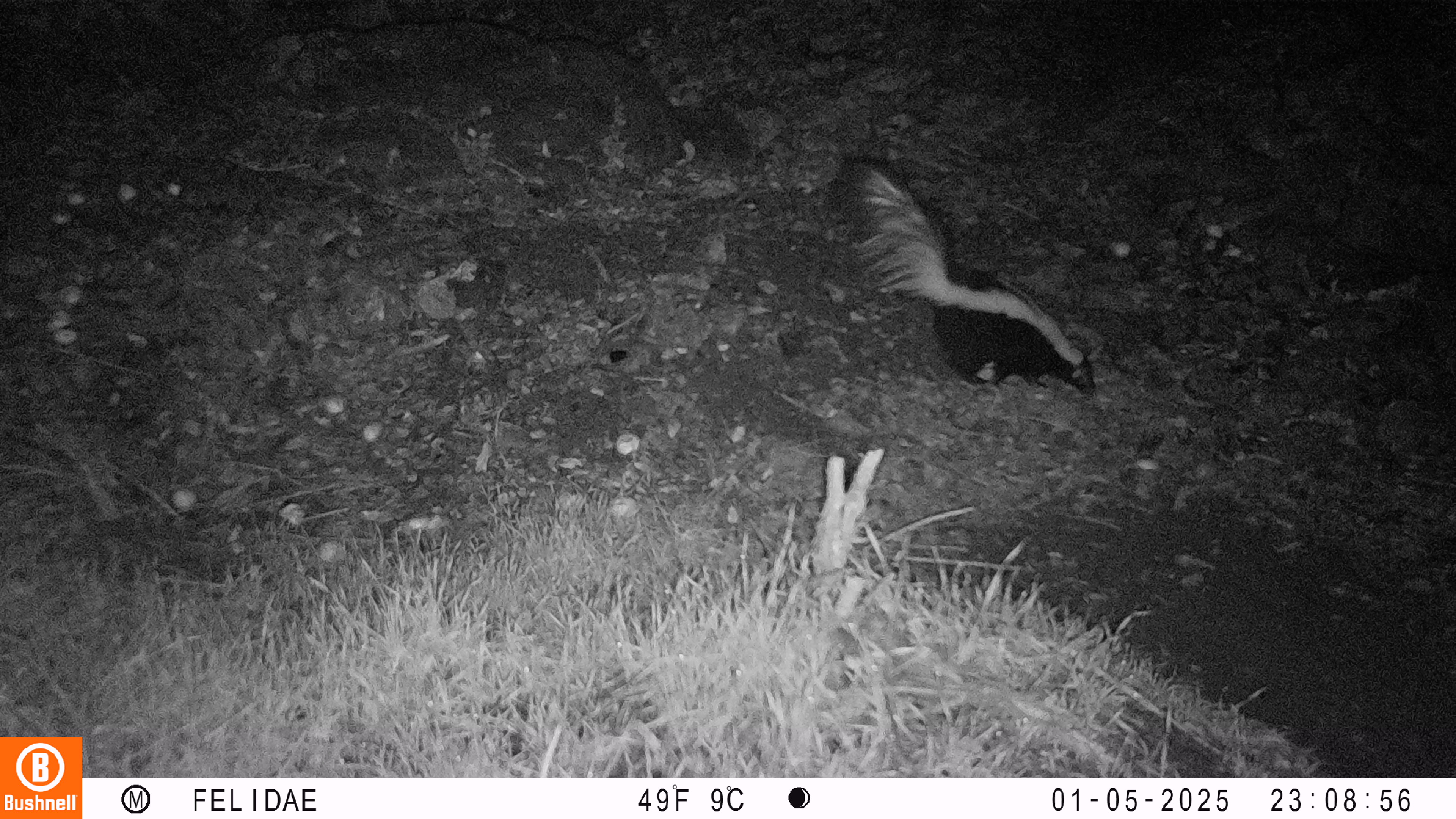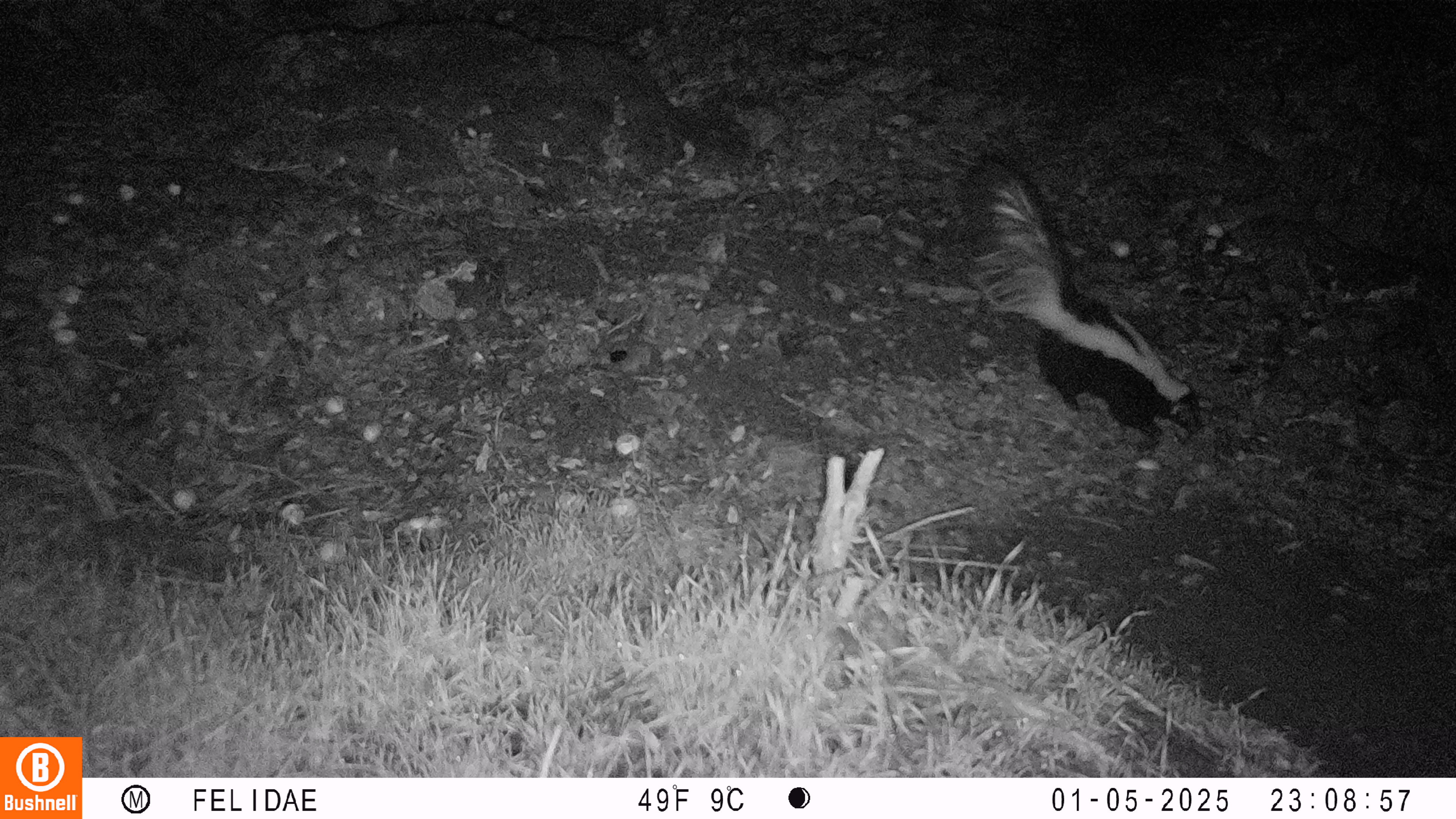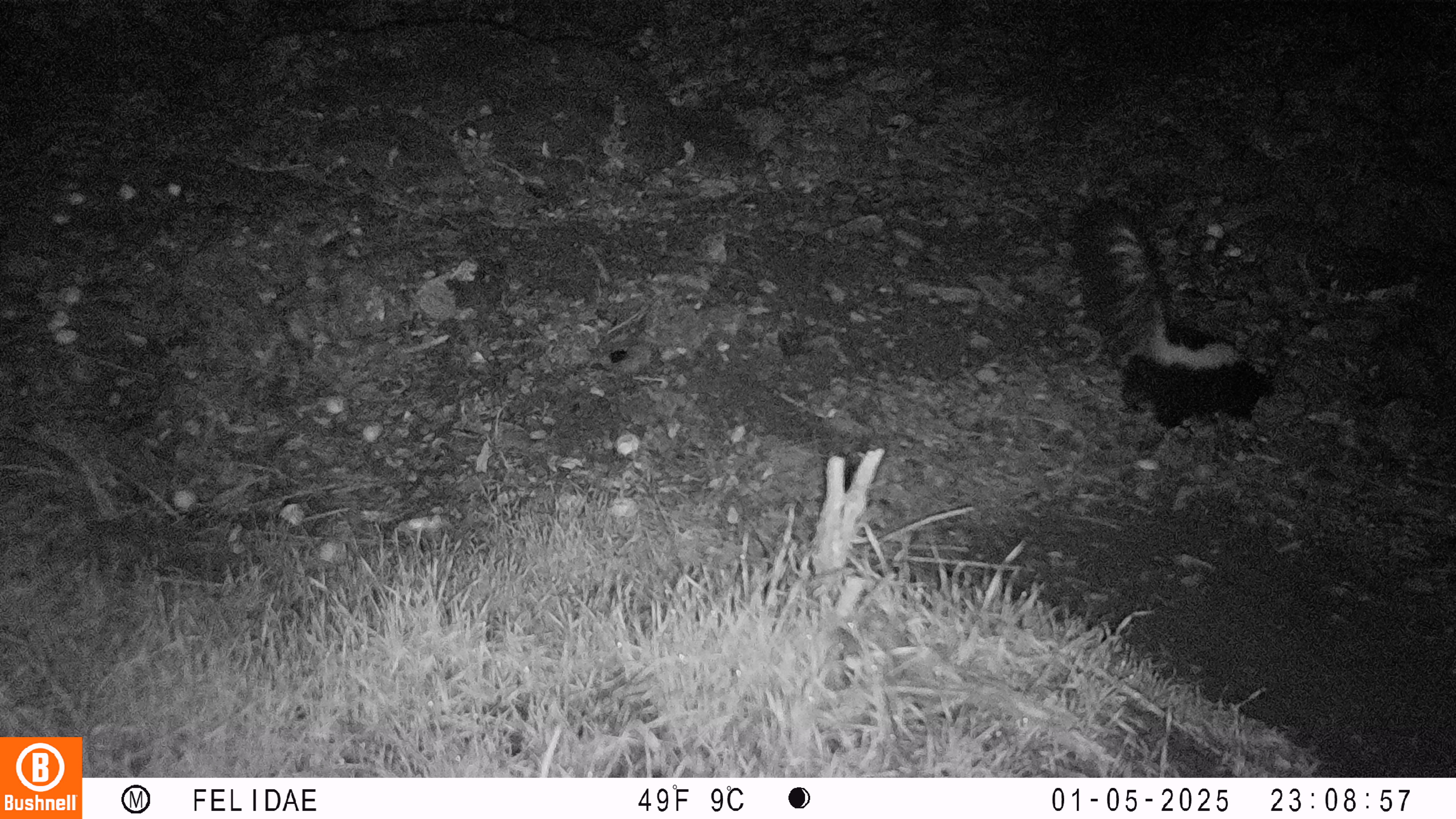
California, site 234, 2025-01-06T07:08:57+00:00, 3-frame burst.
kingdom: Animalia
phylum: Chordata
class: Mammalia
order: Carnivora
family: Mephitidae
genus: Mephitis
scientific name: Mephitis mephitis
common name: striped skunk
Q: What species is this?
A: Striped skunk (Mephitis mephitis).